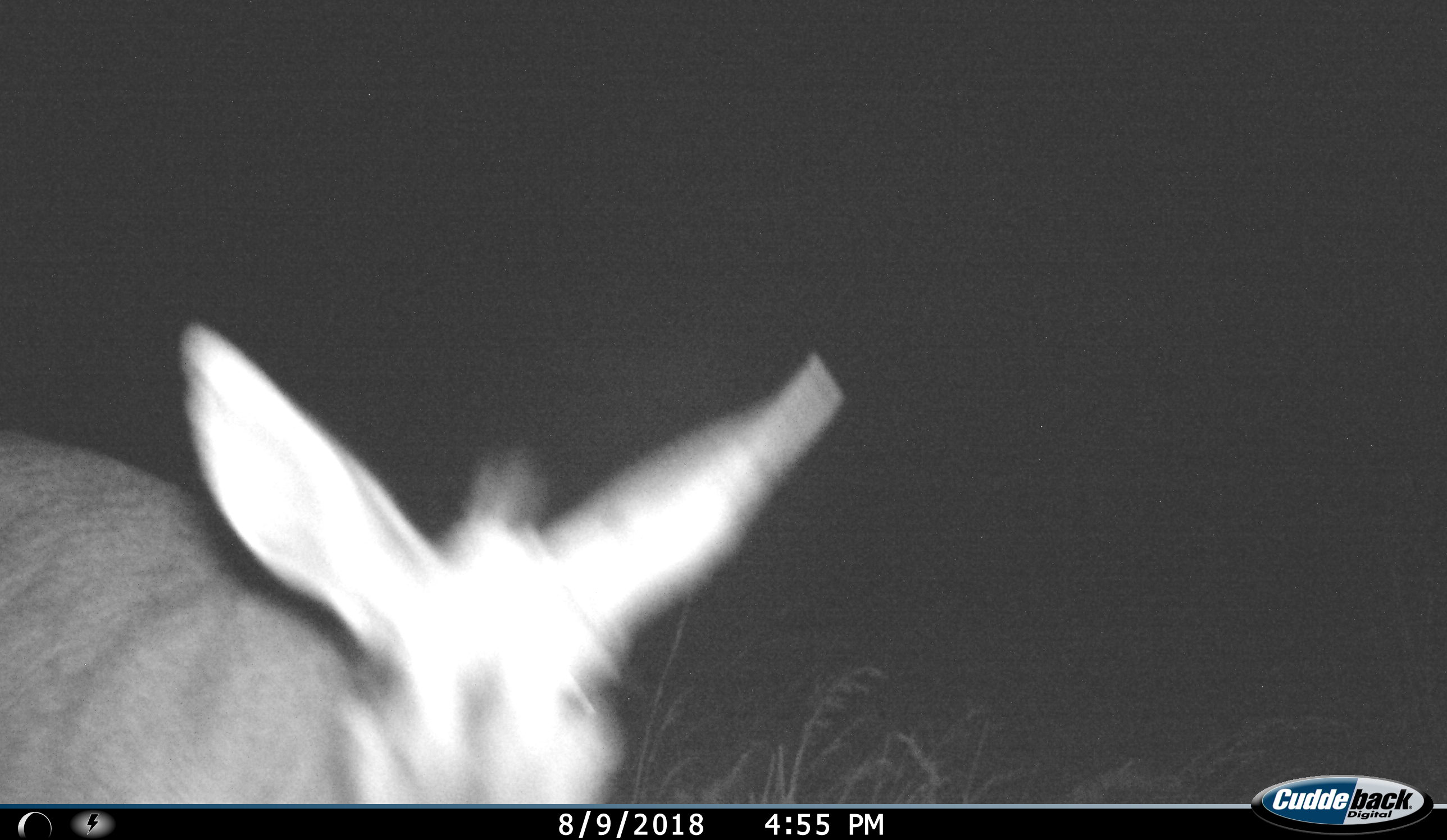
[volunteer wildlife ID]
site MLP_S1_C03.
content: unidentified animal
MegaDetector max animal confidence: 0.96